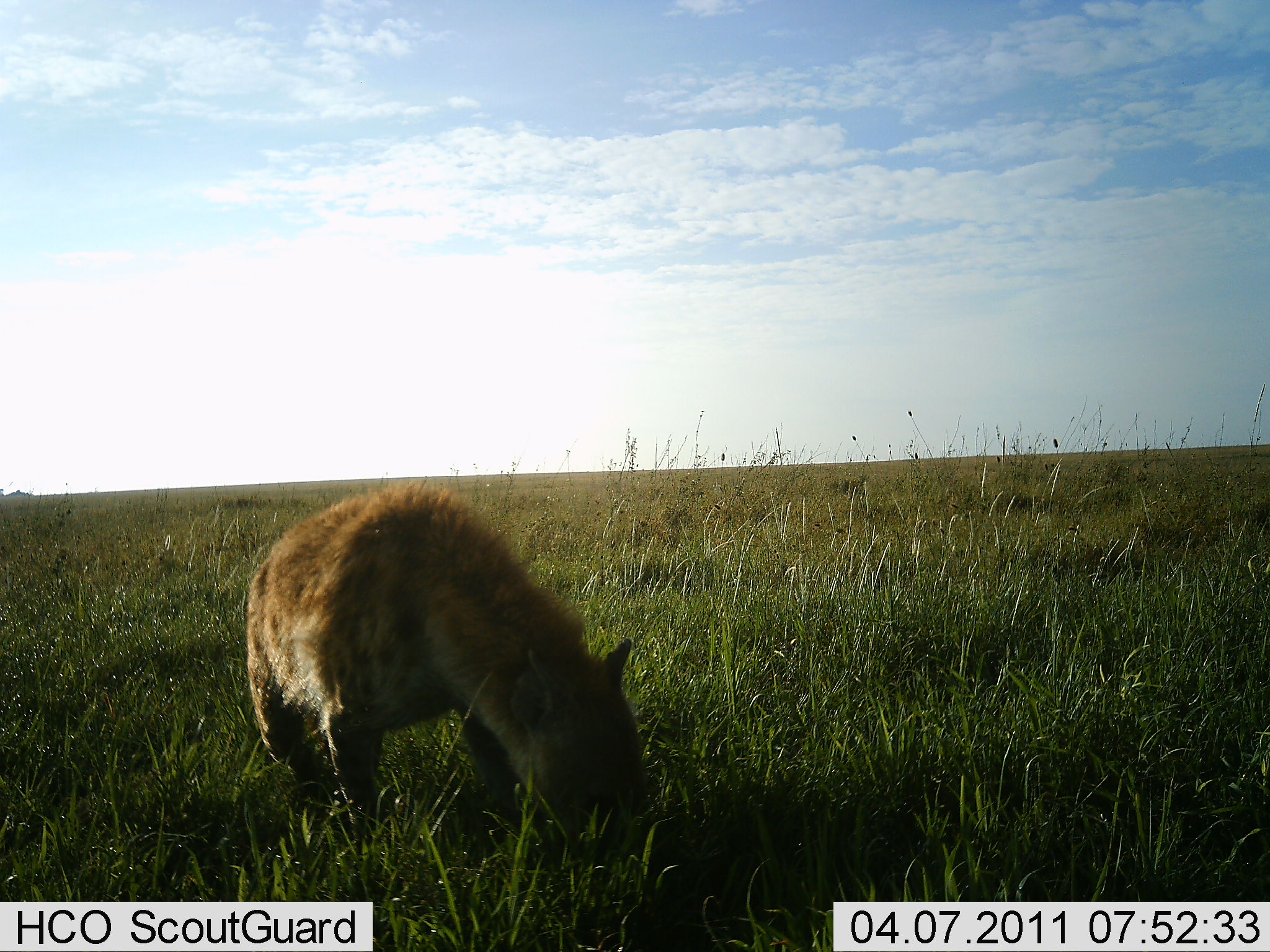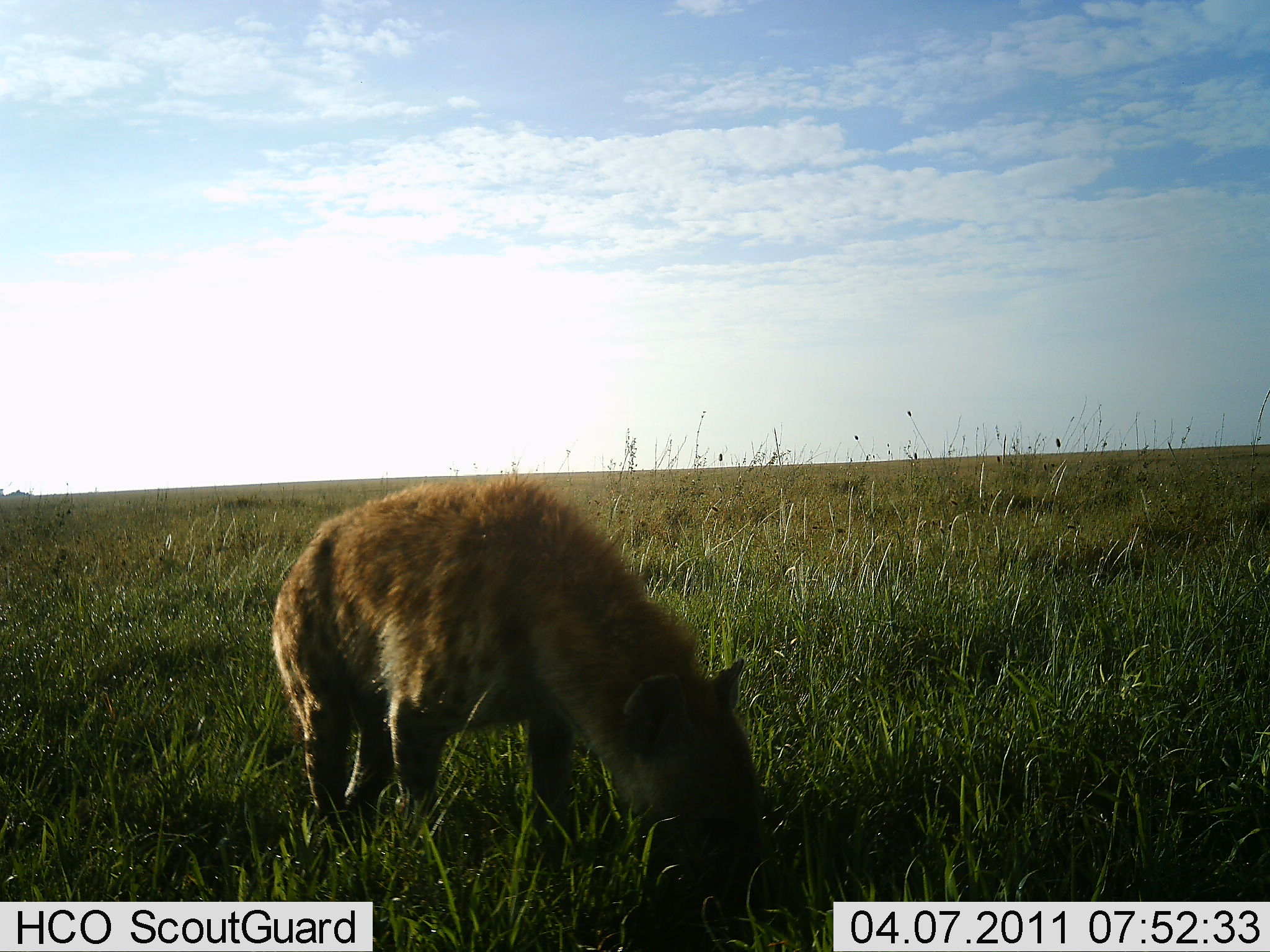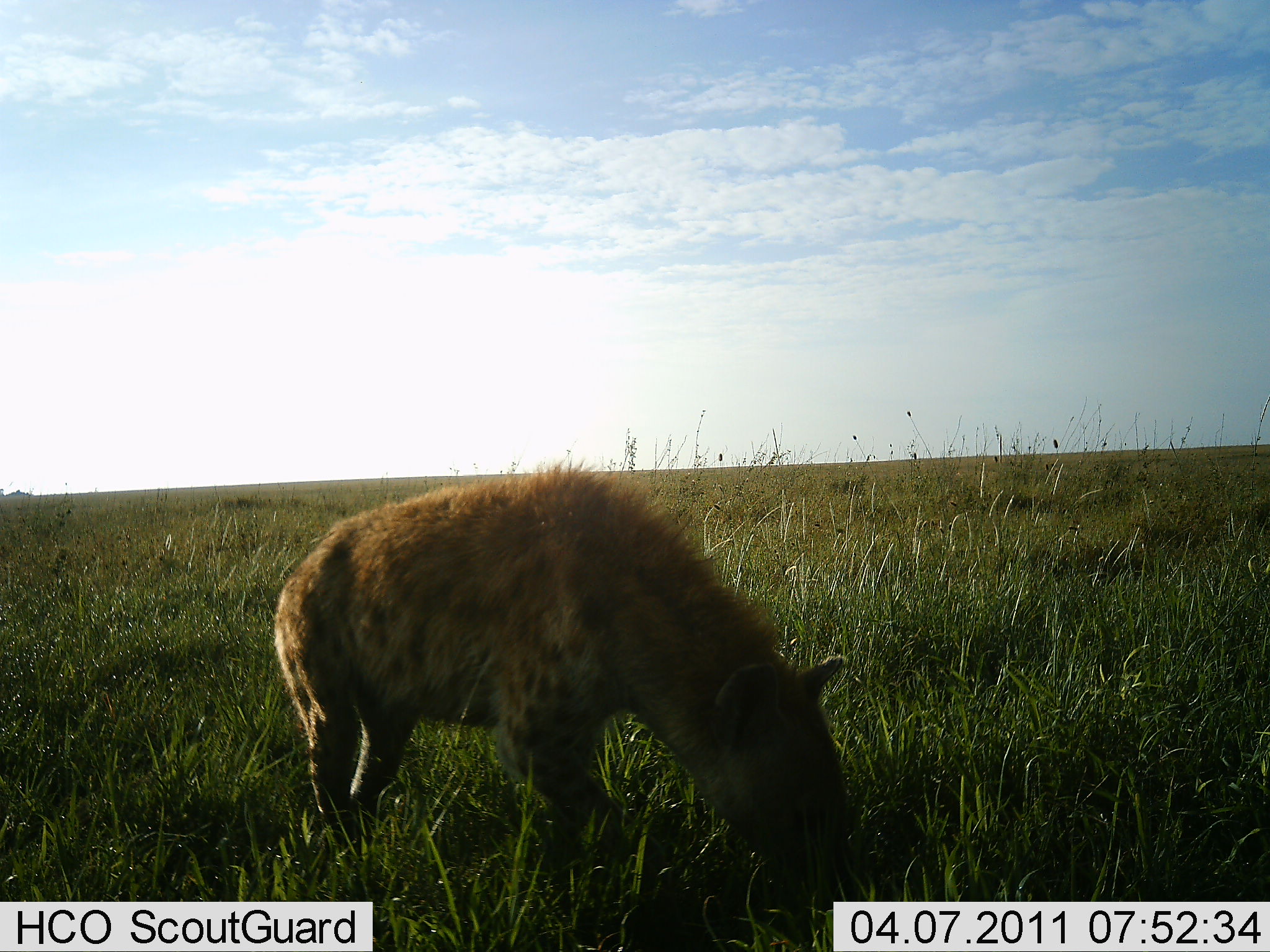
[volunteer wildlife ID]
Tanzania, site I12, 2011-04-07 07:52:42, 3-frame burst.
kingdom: Animalia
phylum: Chordata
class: Mammalia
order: Carnivora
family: Hyaenidae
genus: Crocuta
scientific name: Crocuta crocuta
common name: spotted hyena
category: hyenaspotted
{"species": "hyenaspotted (spotted hyena) (Crocuta crocuta)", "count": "1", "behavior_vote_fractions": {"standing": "10%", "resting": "0%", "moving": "70%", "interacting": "0%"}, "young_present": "0%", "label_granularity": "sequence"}